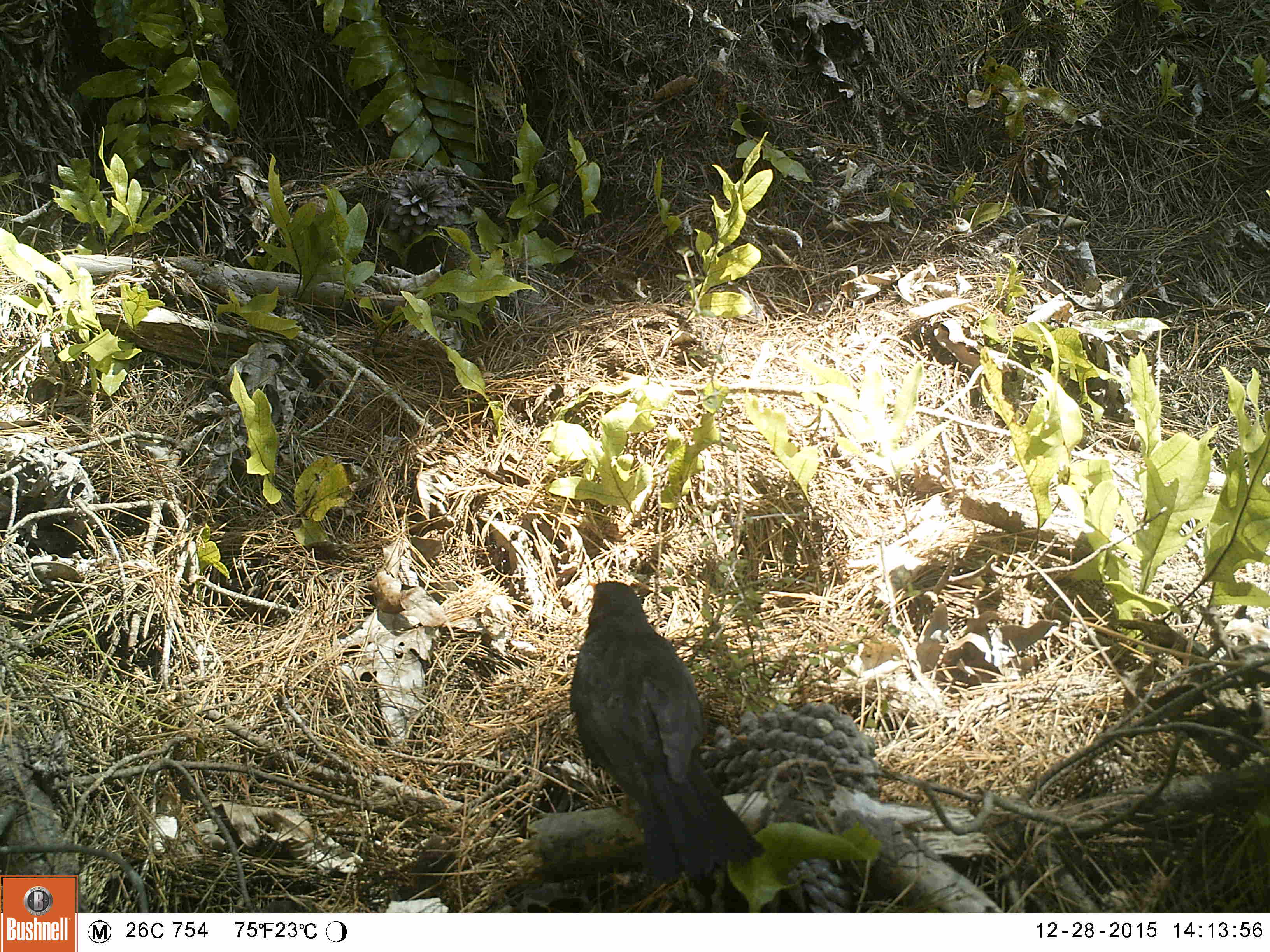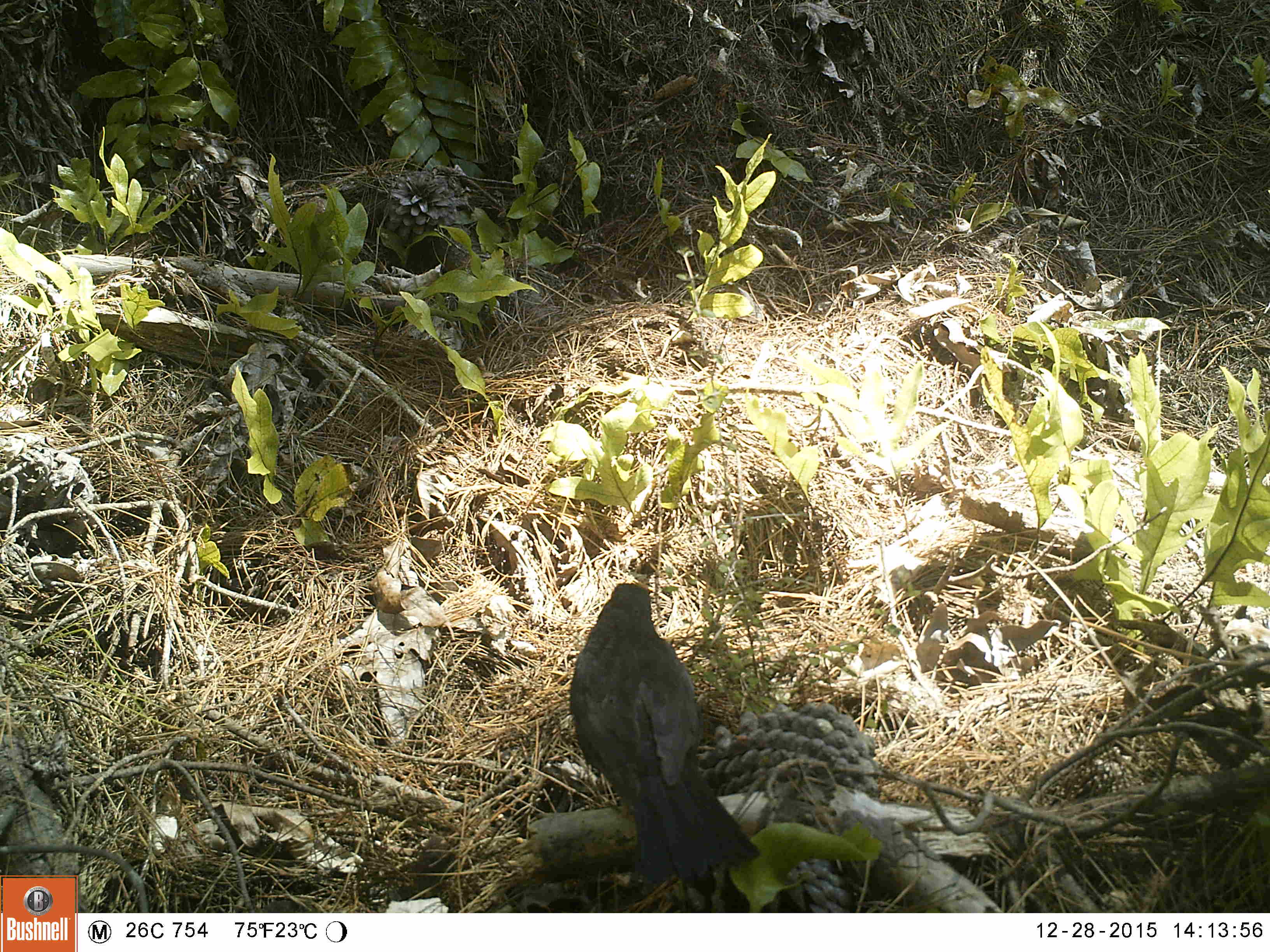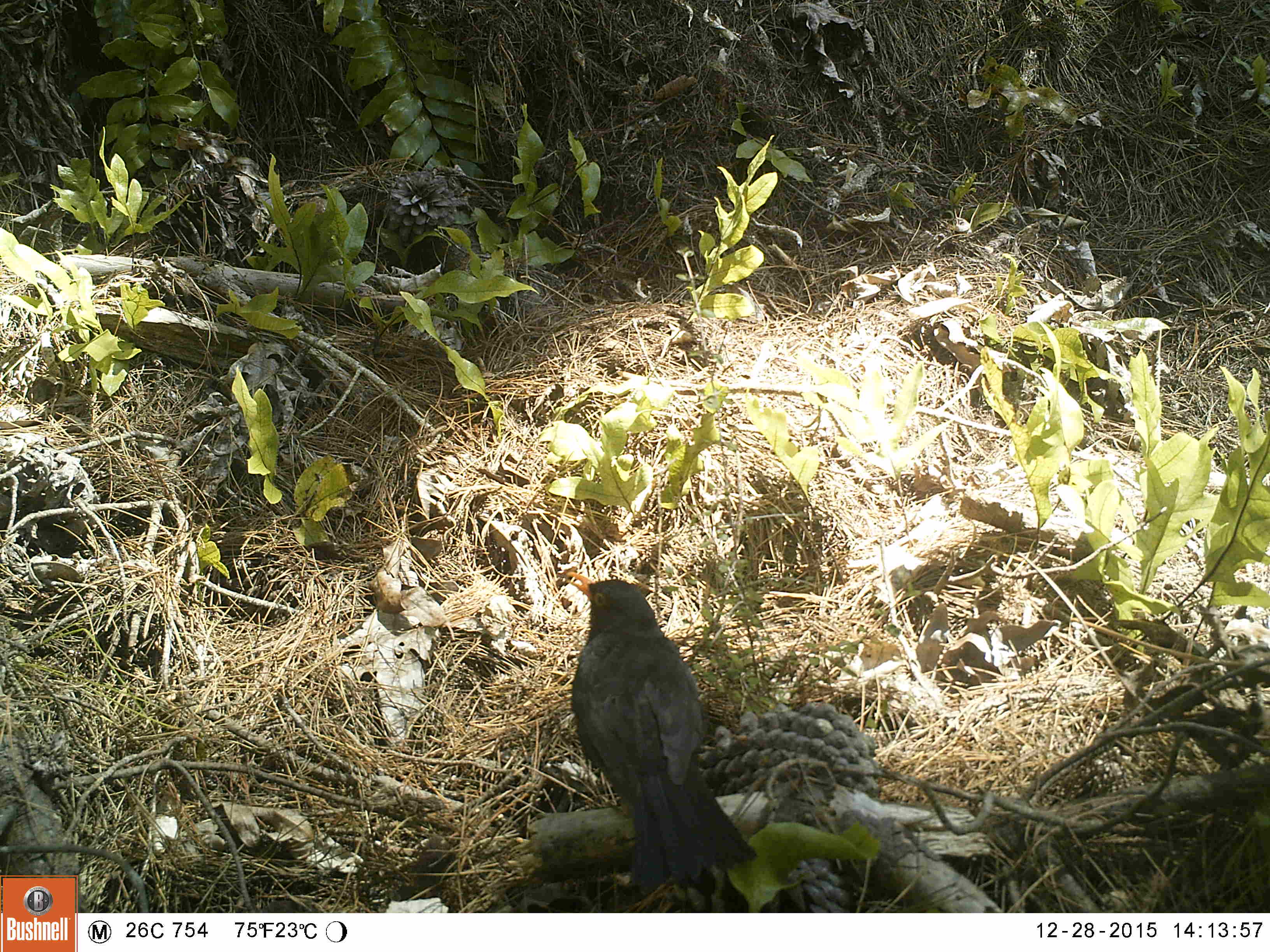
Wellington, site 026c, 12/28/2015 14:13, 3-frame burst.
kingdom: Animalia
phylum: Chordata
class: Aves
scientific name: Aves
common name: bird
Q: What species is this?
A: Bird (Aves).